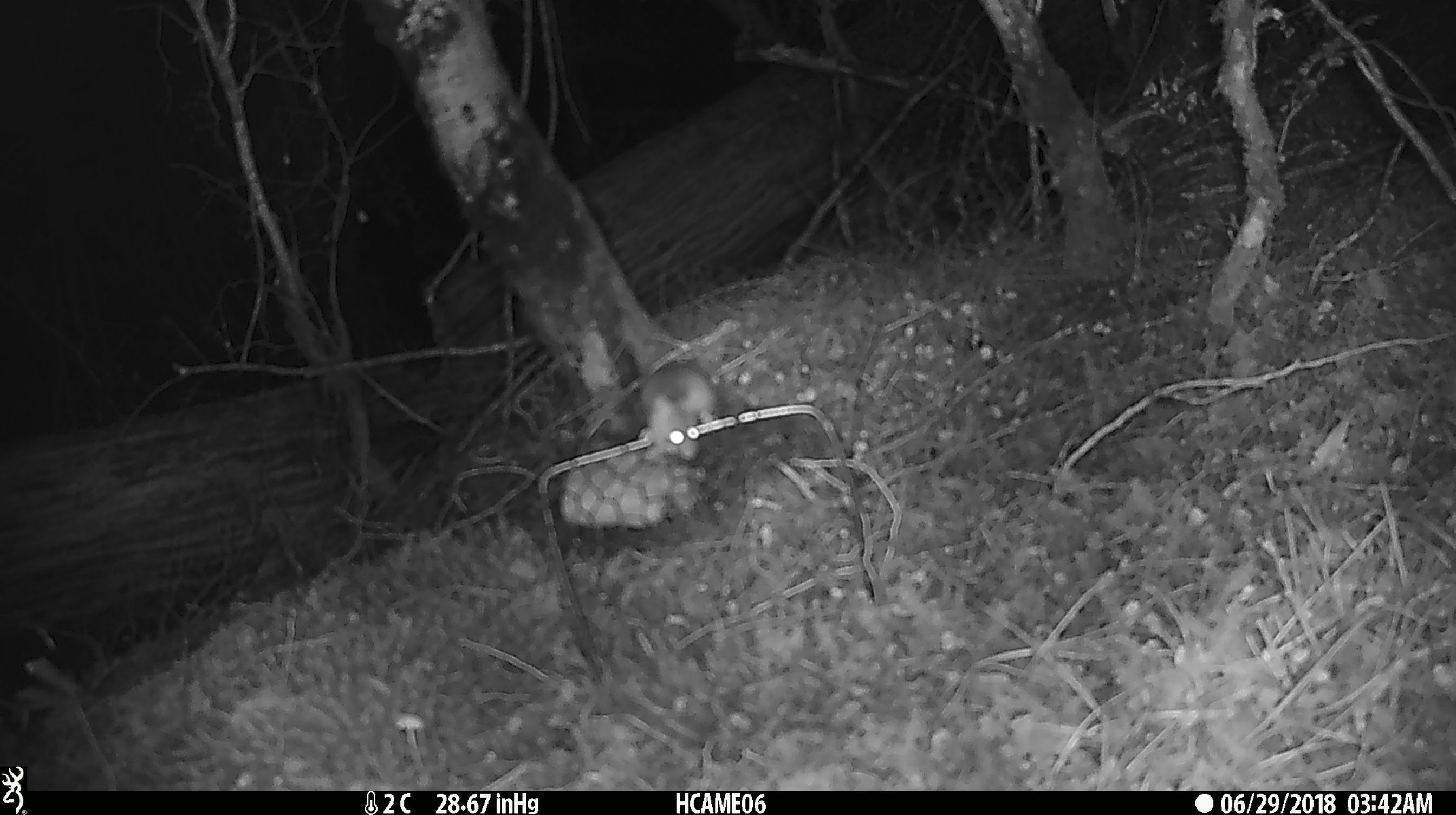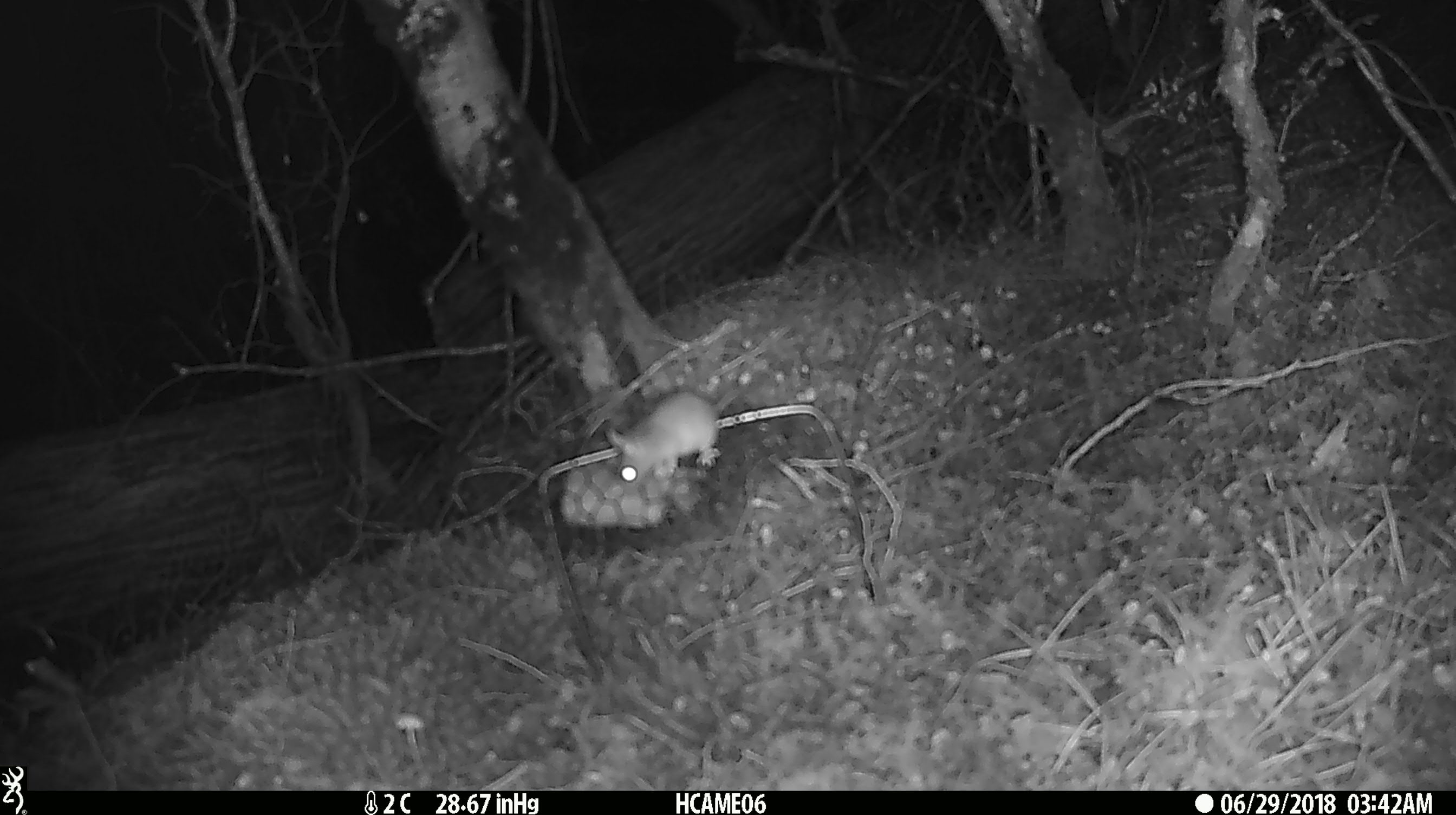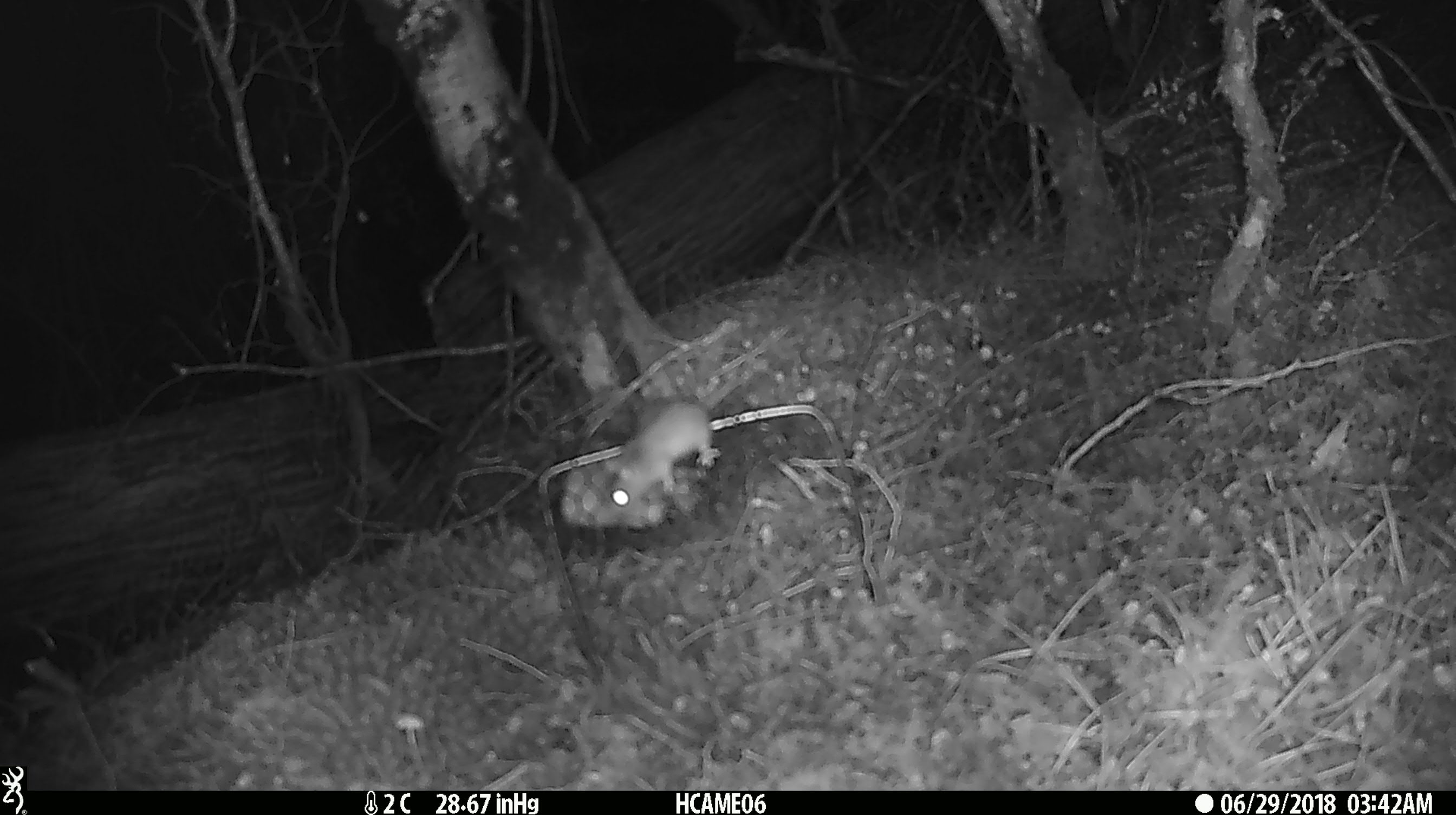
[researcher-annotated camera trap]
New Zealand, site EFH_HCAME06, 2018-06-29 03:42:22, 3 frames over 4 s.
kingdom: Animalia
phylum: Chordata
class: Mammalia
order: Rodentia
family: Muridae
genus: Mus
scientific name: Mus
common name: mouse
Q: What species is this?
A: Mouse (Mus).